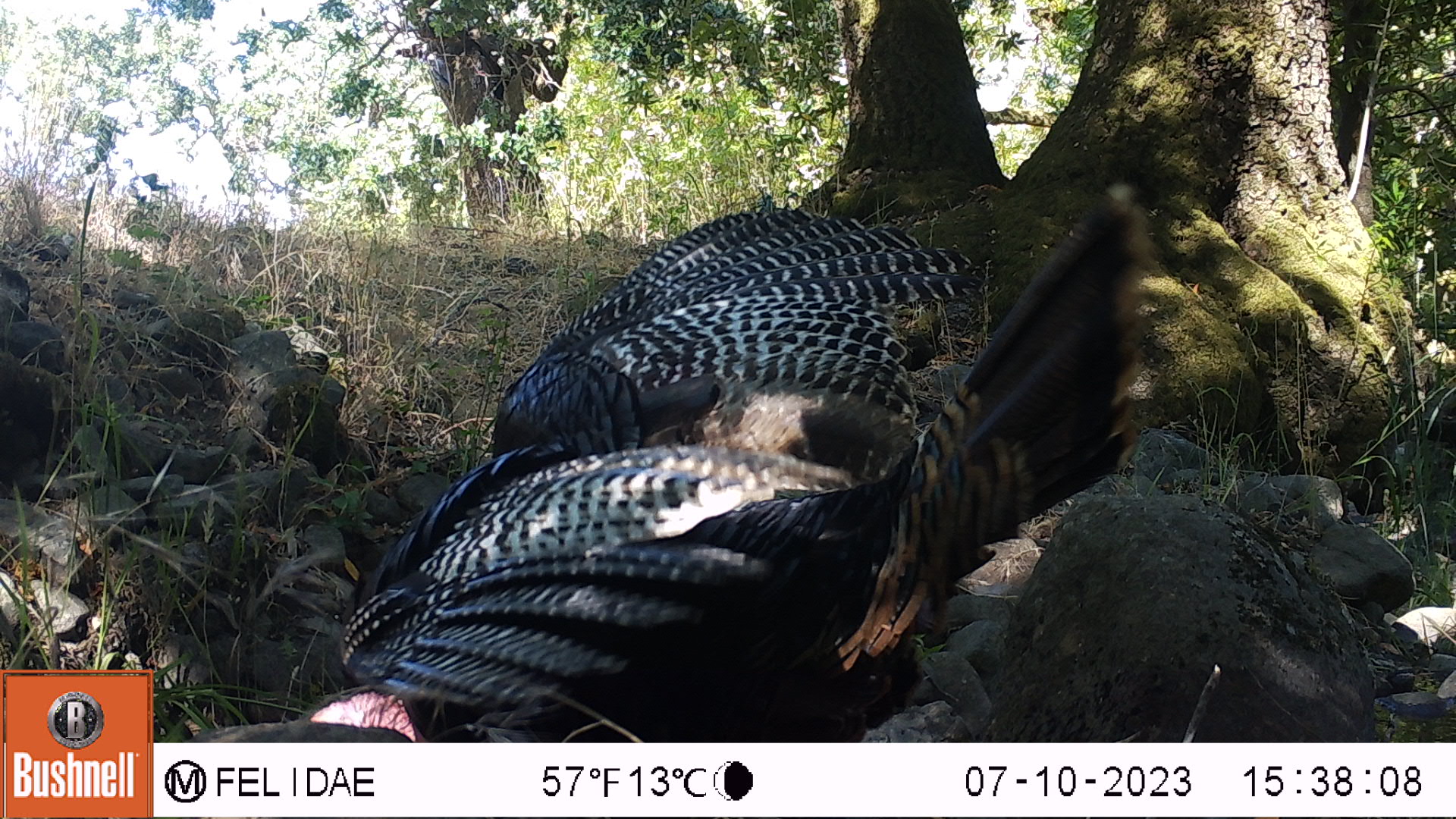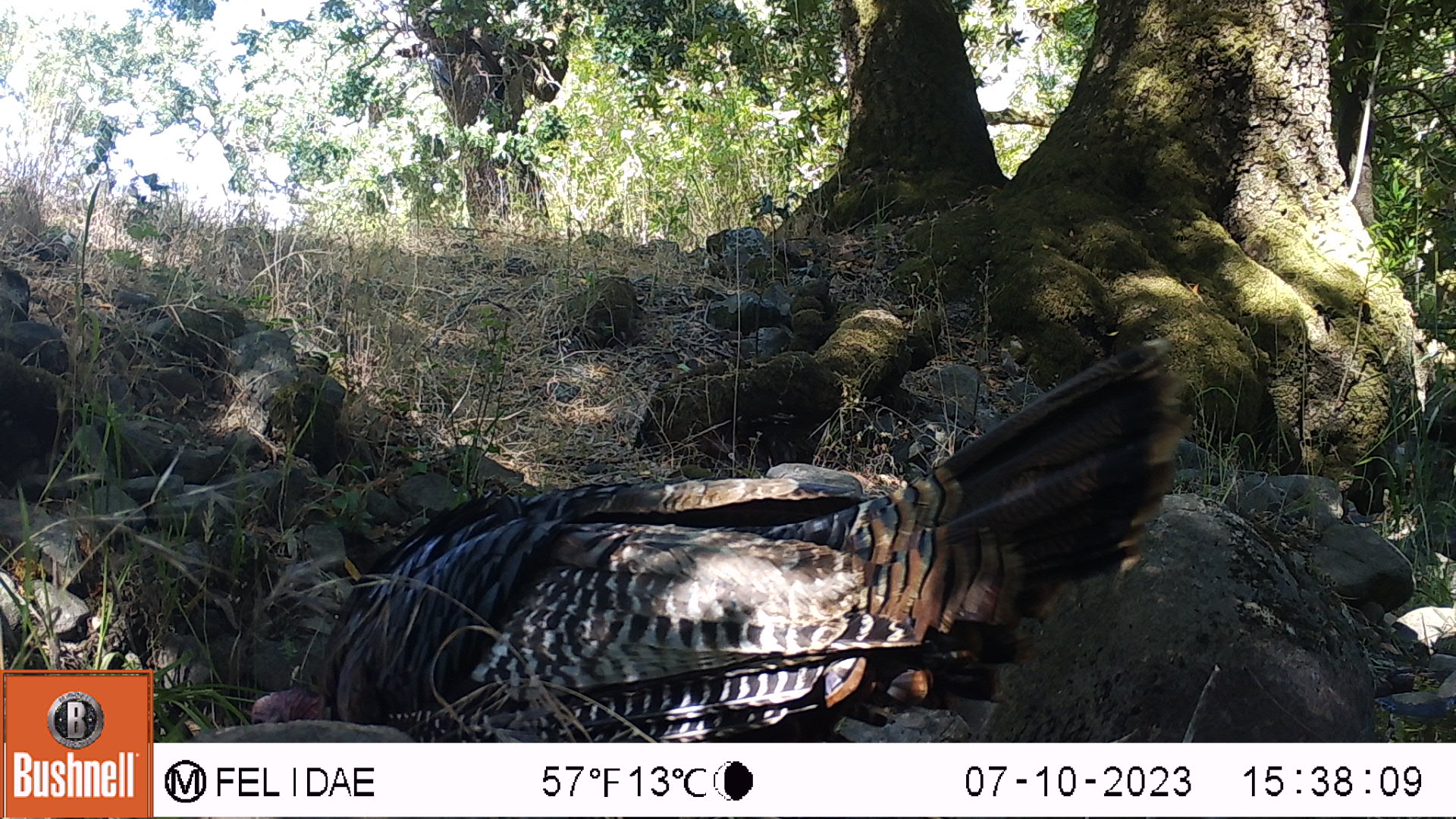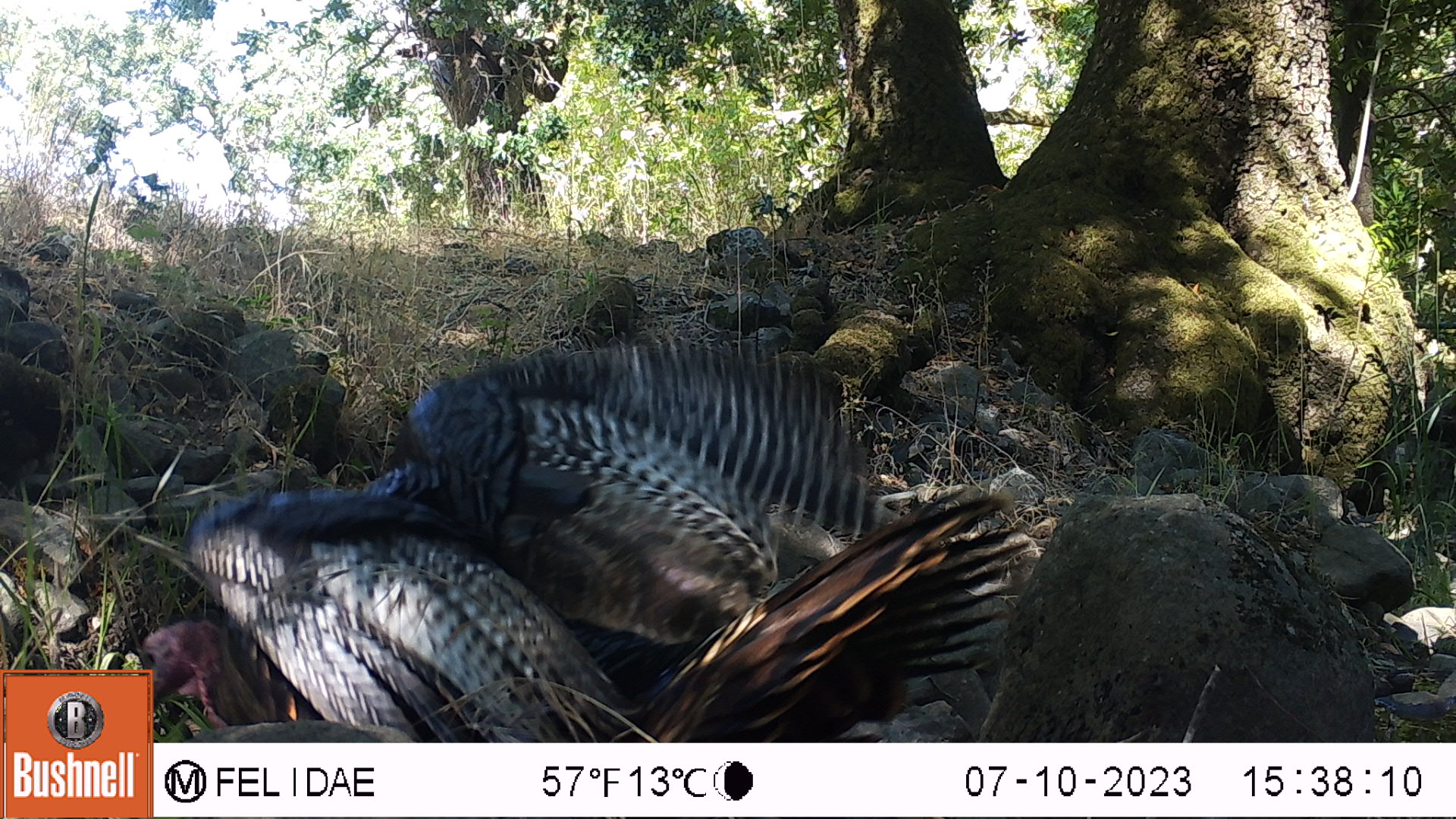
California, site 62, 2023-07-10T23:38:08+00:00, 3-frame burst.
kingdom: Animalia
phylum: Chordata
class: Aves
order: Galliformes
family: Phasianidae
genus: Meleagris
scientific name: Meleagris gallopavo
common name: turkey